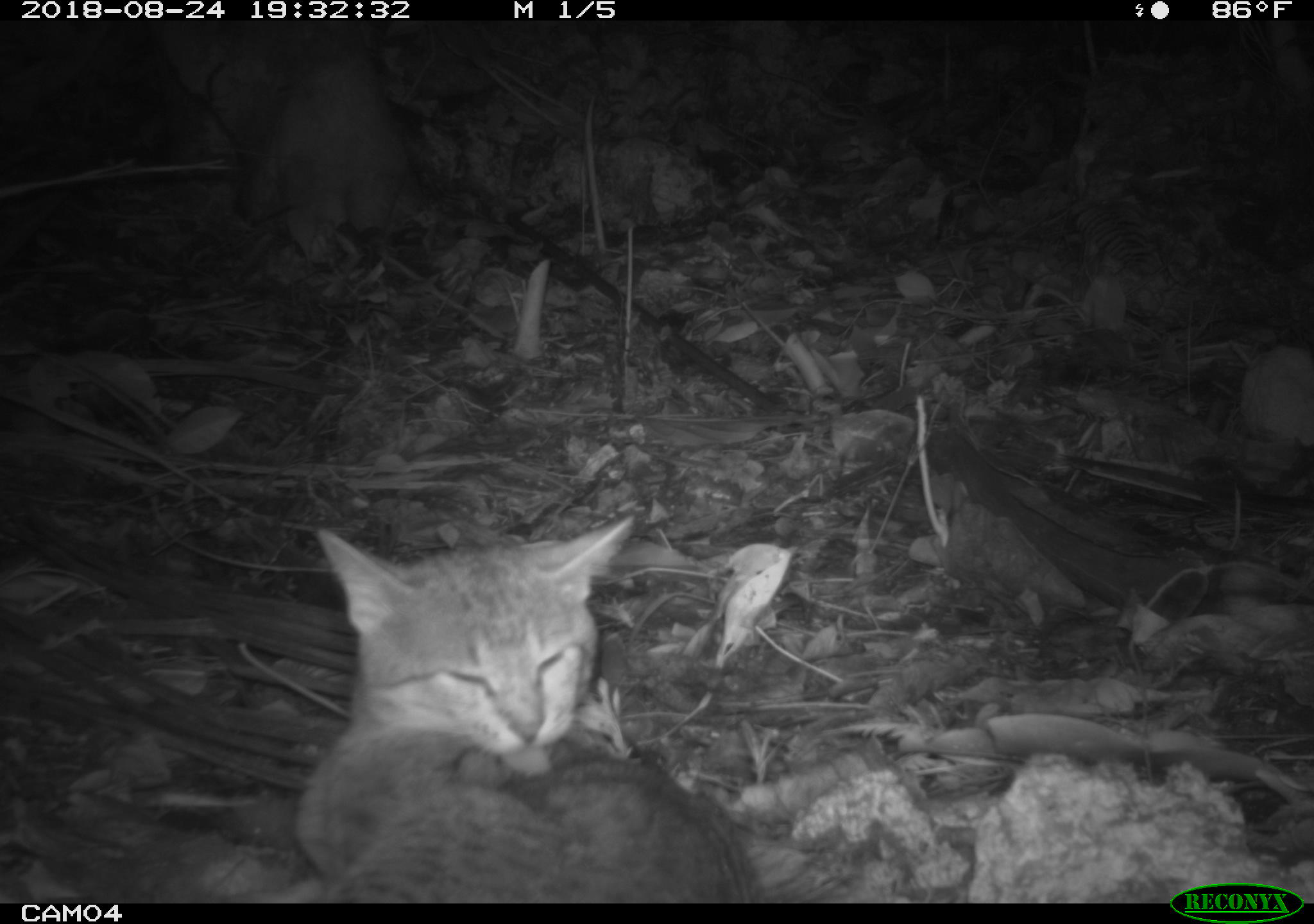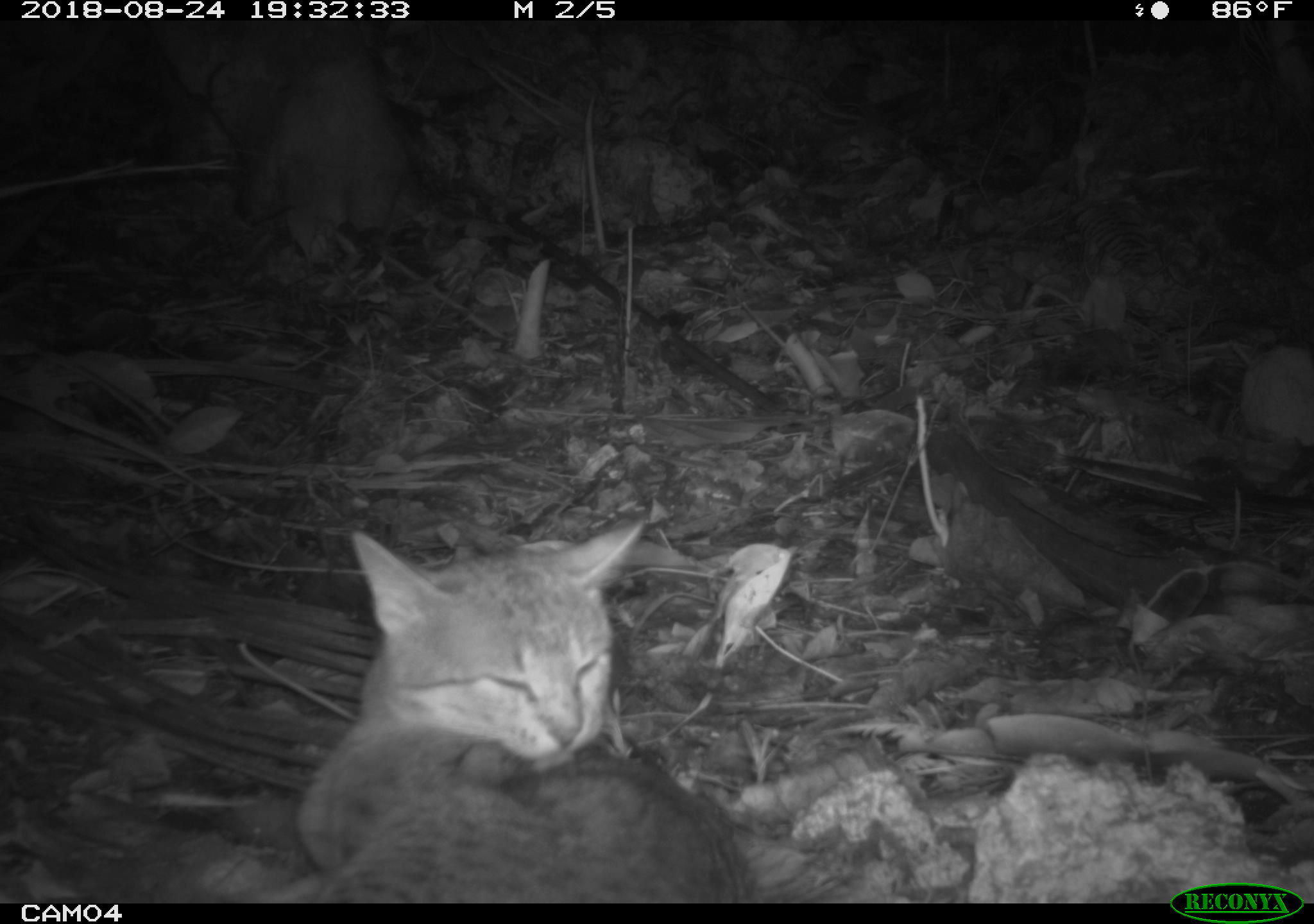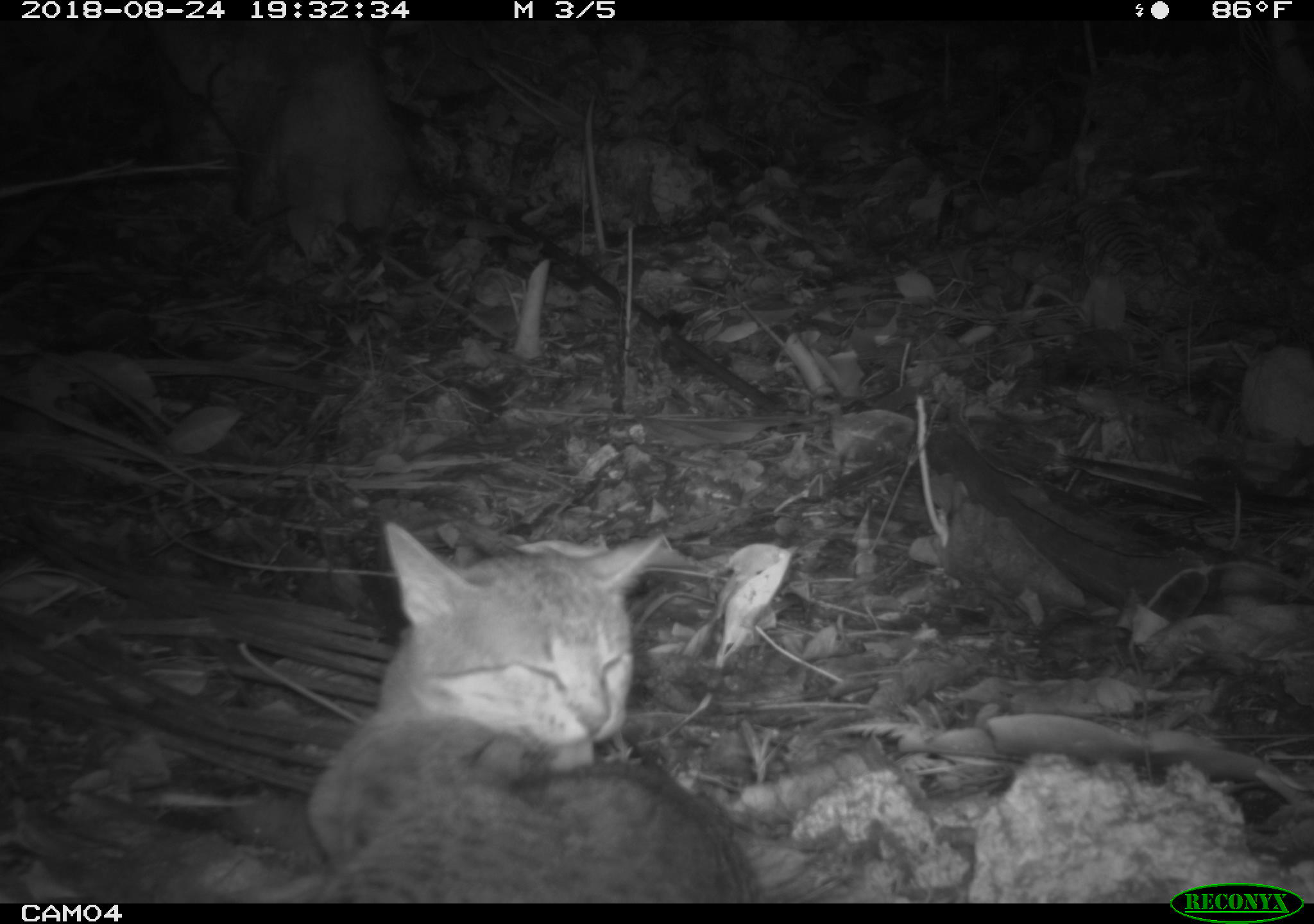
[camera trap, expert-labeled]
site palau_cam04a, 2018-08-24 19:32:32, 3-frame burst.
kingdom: Animalia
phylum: Chordata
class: Mammalia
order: Carnivora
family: Felidae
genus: Felis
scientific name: Felis catus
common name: cat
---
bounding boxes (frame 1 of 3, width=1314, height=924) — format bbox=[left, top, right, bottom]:
cat: bbox=[289, 505, 760, 904]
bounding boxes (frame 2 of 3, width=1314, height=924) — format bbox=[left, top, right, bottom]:
cat: bbox=[282, 504, 747, 902]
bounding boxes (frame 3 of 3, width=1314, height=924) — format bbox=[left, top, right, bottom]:
cat: bbox=[292, 525, 755, 893]